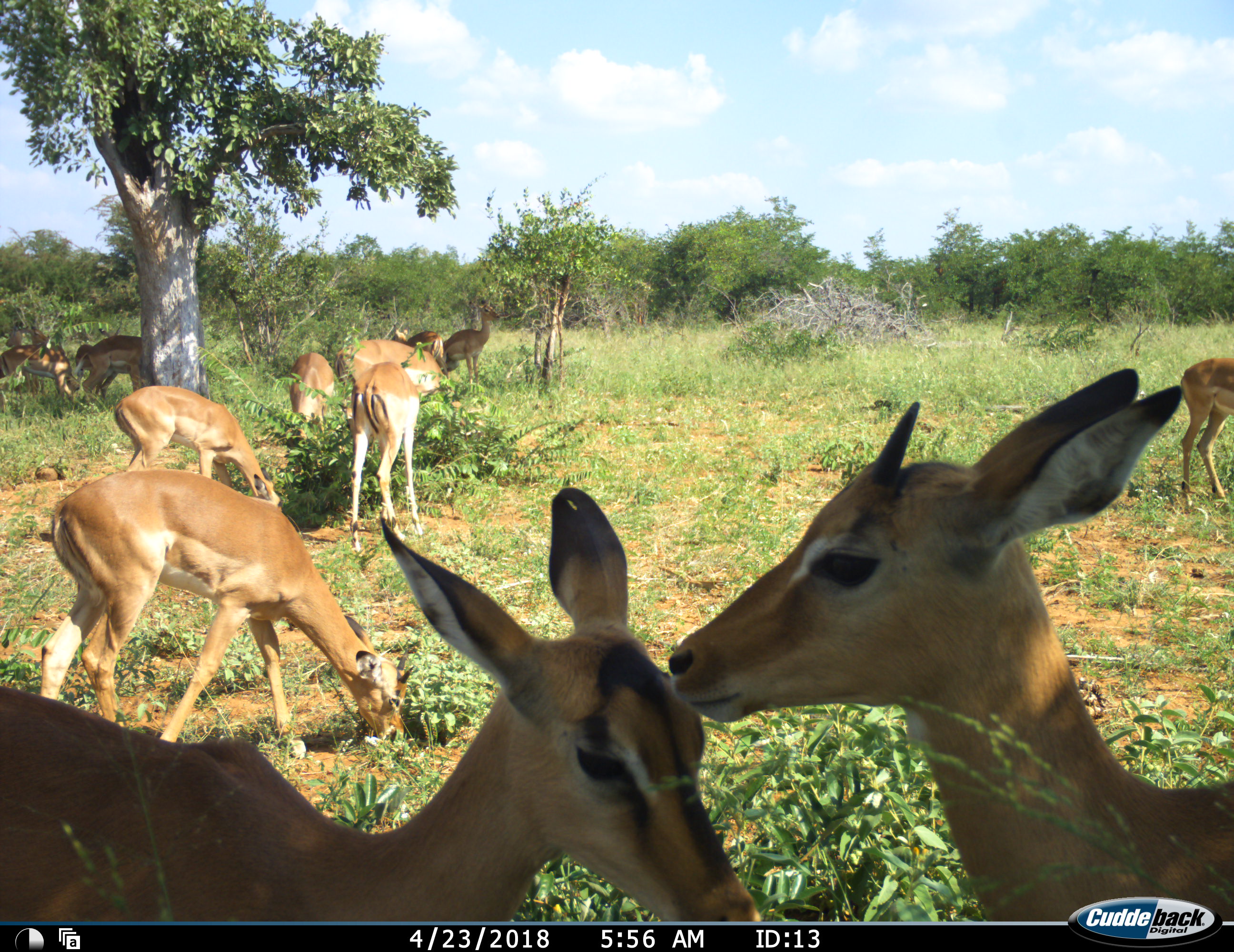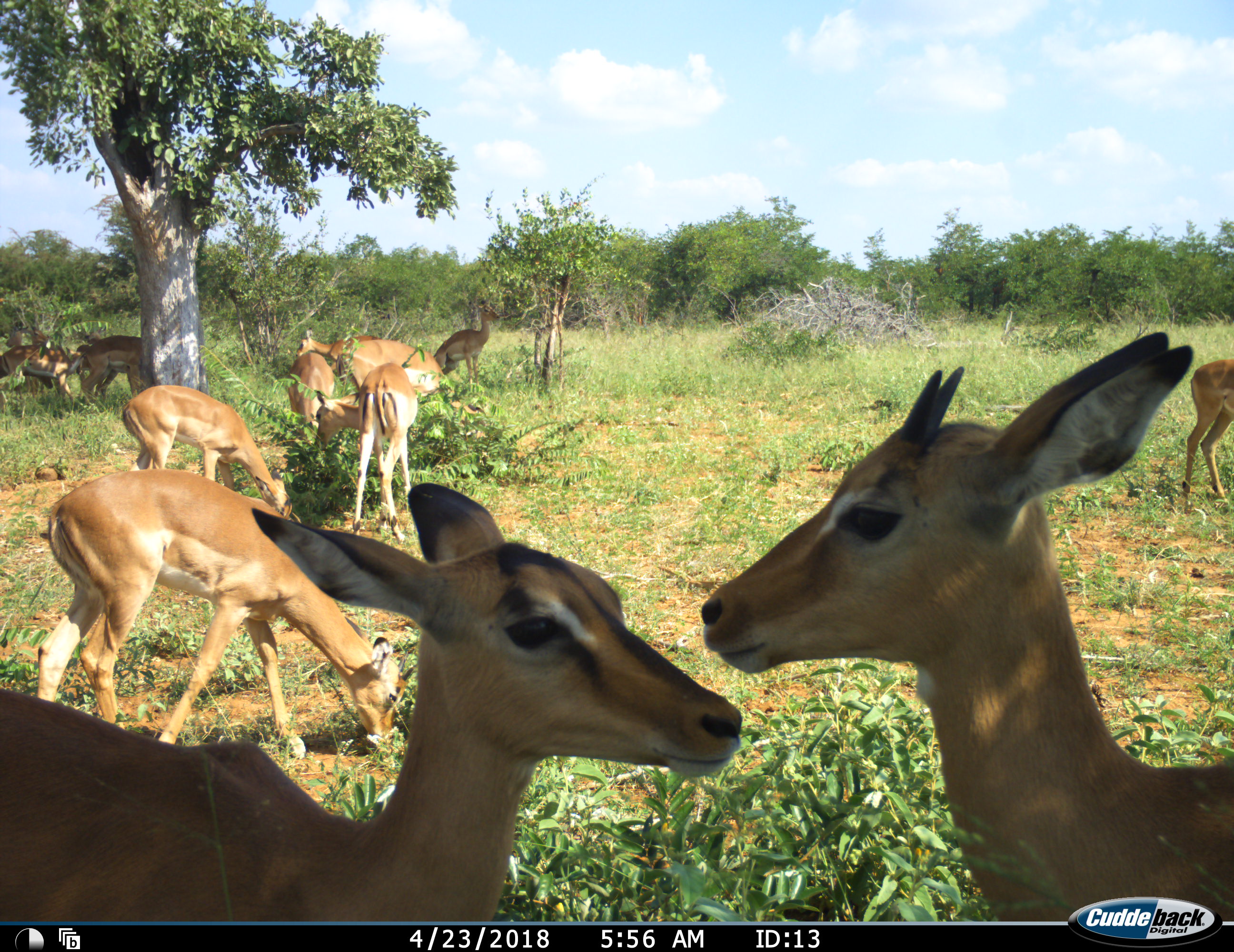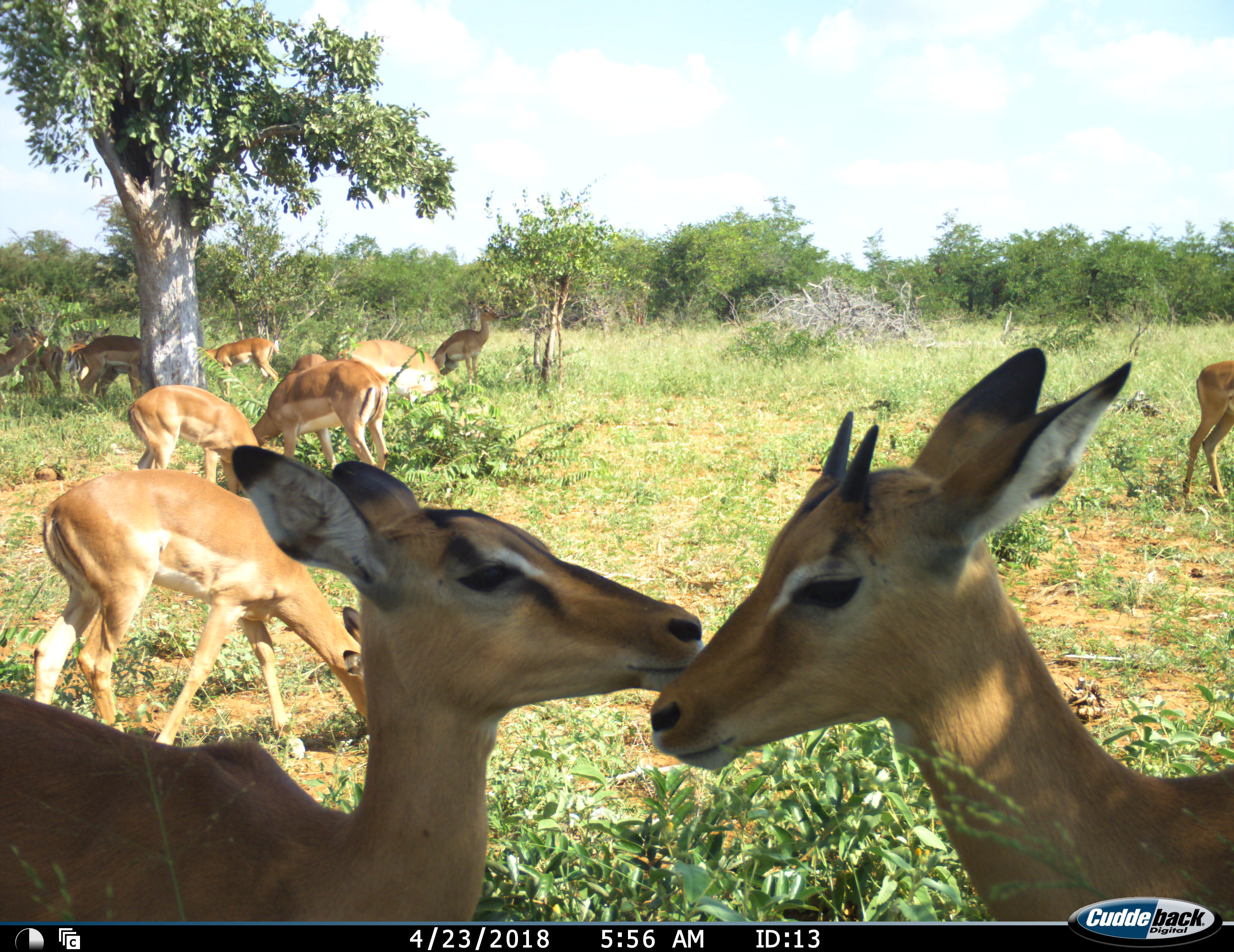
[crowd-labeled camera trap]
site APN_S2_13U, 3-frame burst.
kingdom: Animalia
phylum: Chordata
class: Mammalia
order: Artiodactyla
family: Bovidae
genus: Aepyceros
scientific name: Aepyceros melampus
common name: impala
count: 11-50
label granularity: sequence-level